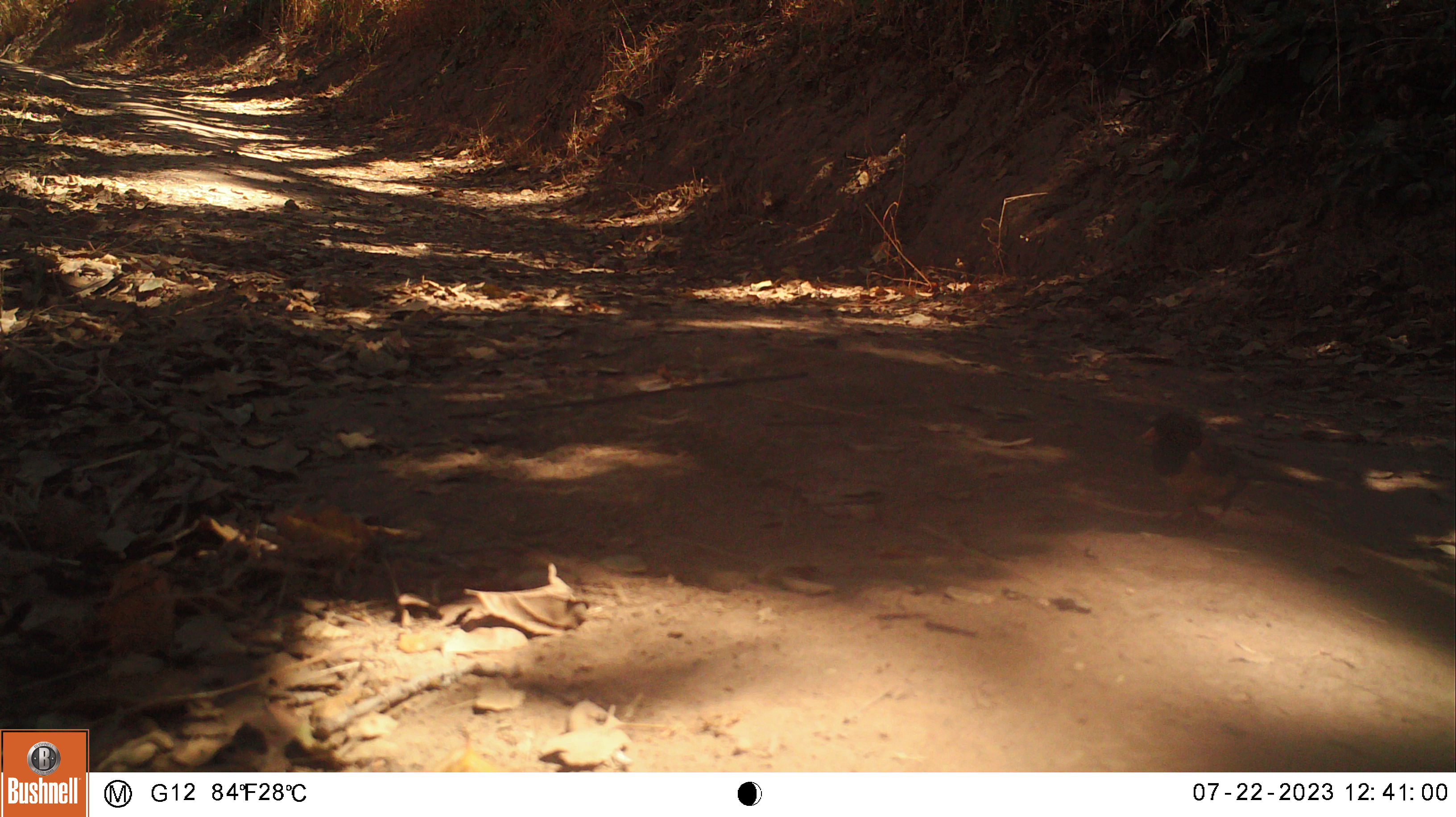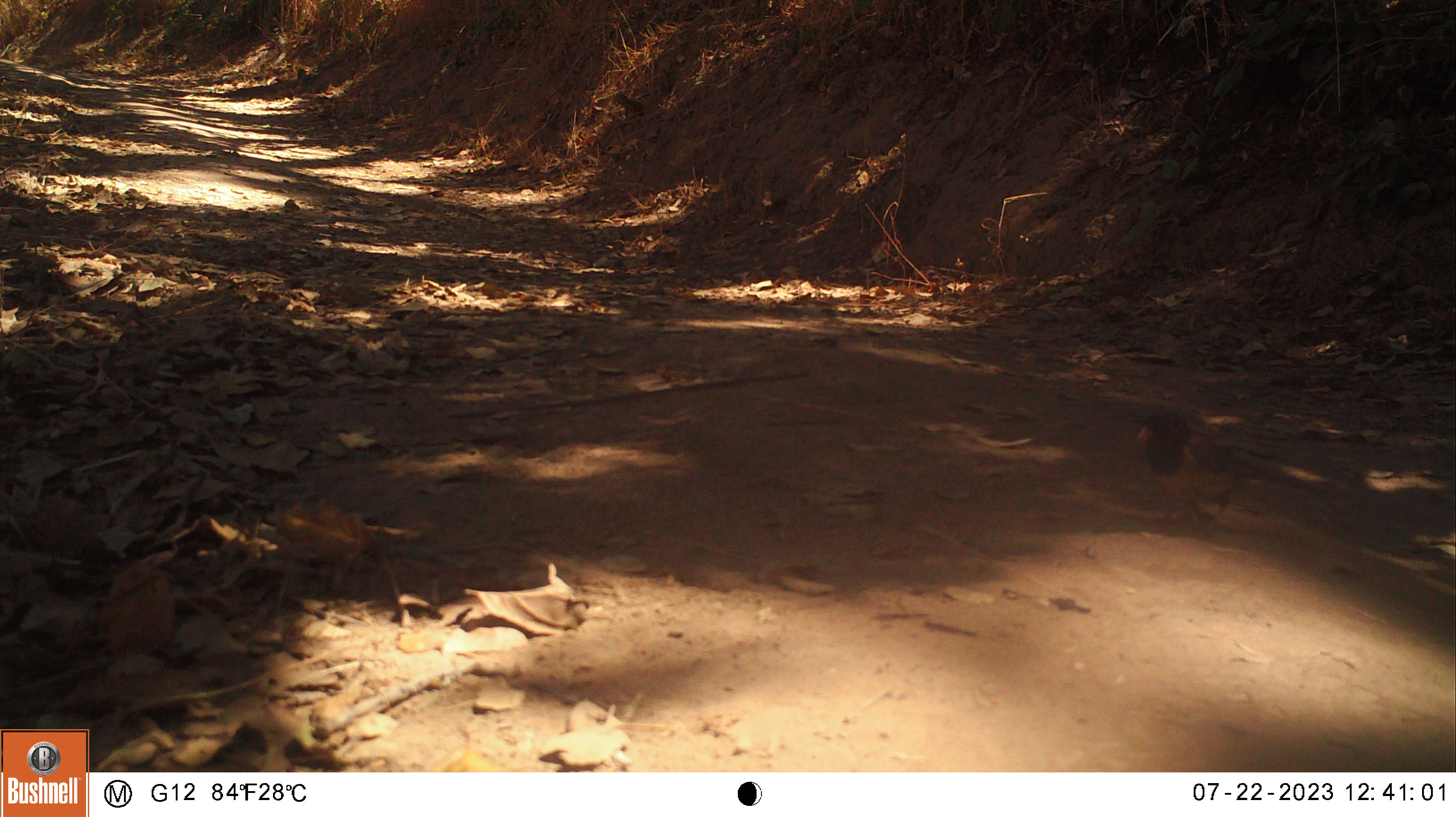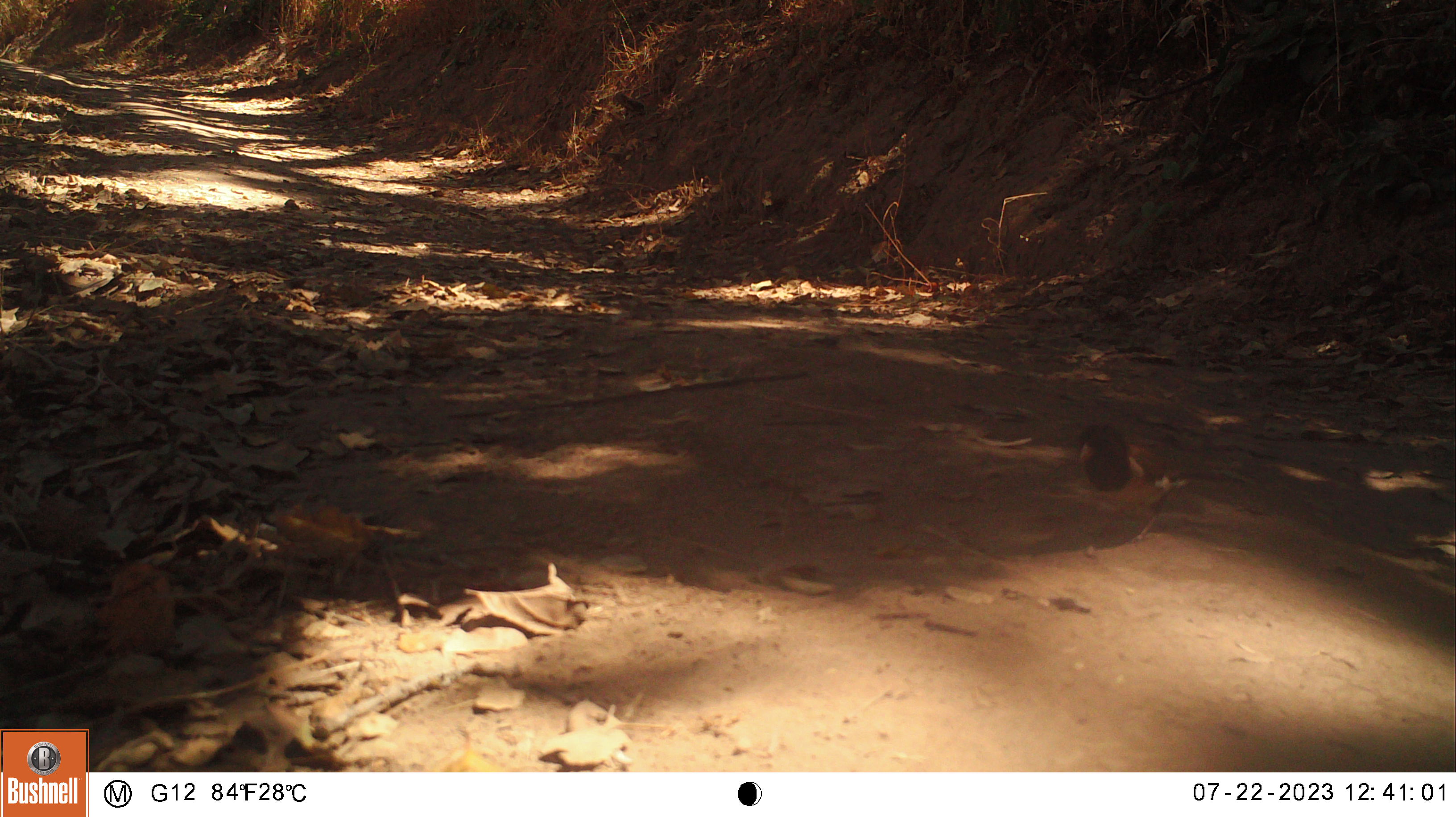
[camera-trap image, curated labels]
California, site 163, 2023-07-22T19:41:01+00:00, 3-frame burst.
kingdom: Animalia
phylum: Chordata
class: Aves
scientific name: Aves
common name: bird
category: unknown bird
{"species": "unknown bird (bird) (Aves)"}